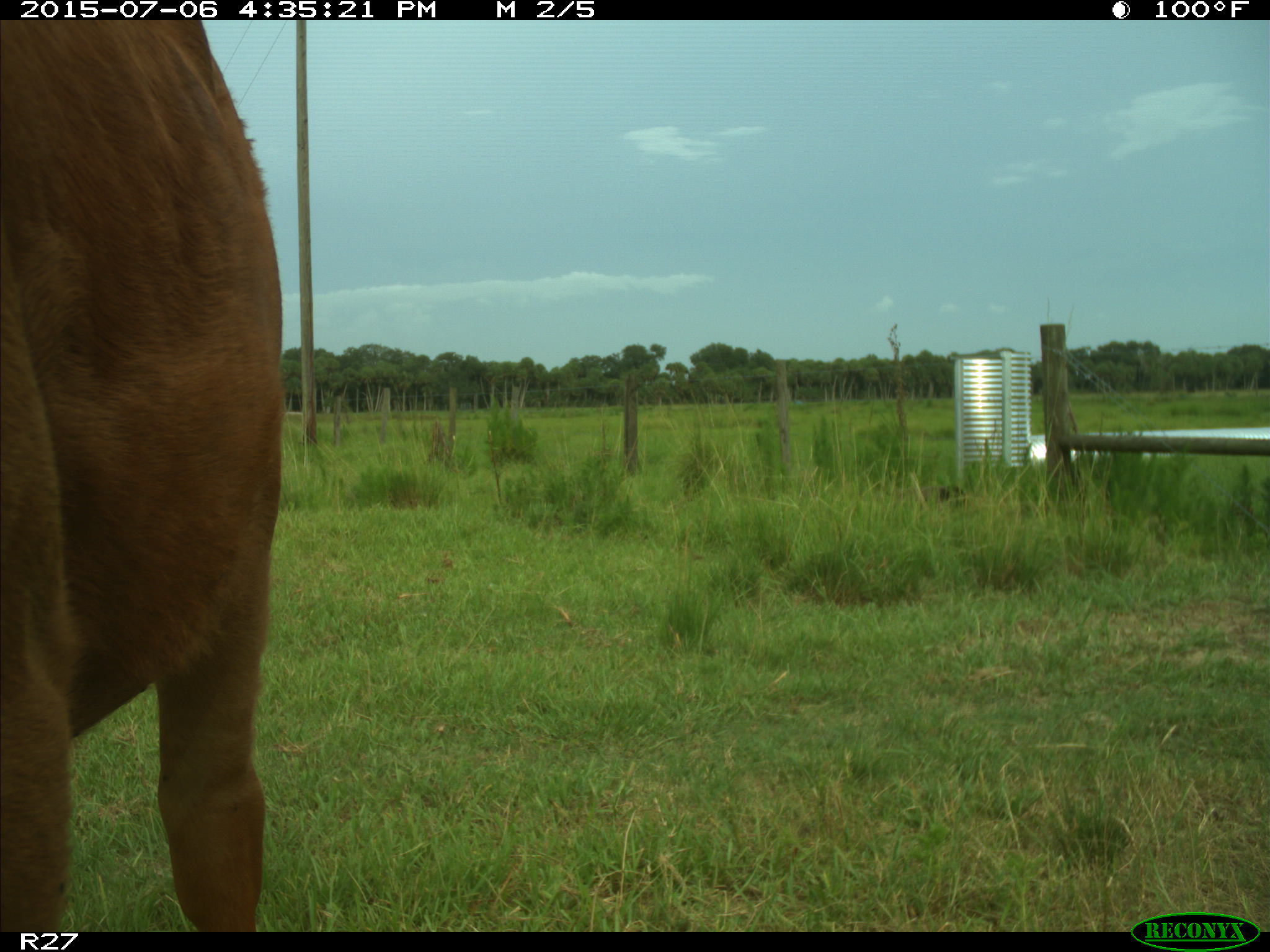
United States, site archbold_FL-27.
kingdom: Animalia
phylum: Chordata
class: Mammalia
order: Artiodactyla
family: Bovidae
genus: Bos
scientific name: Bos taurus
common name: domestic cow